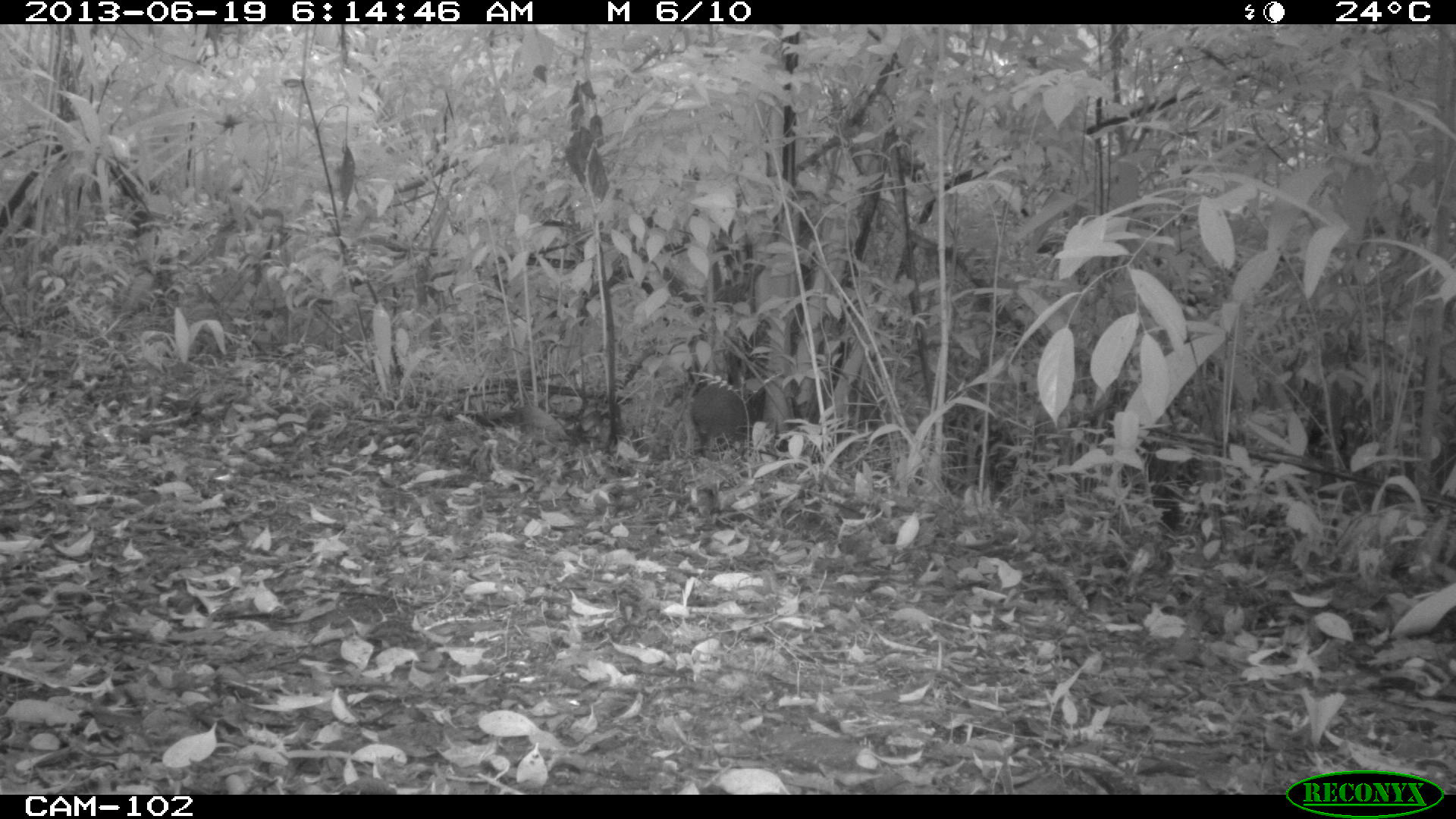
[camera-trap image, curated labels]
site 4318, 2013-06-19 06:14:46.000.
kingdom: Animalia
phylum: Chordata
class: Mammalia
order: Rodentia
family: Dasyproctidae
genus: Dasyprocta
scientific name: Dasyprocta punctata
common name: central american agouti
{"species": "Dasyprocta punctata (central american agouti)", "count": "1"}